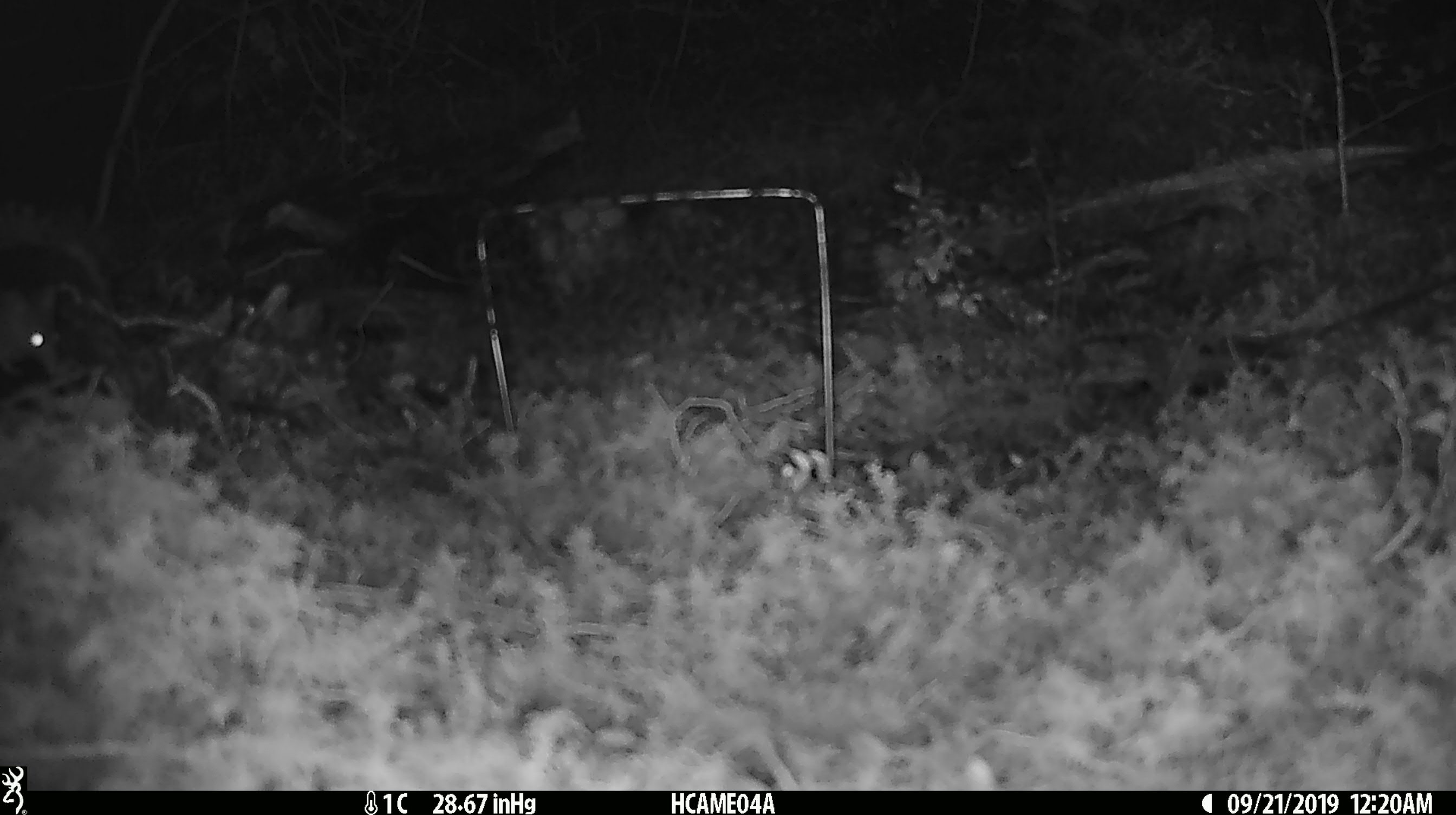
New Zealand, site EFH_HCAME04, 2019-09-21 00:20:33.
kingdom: Animalia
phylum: Chordata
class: Mammalia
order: Rodentia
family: Muridae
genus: Mus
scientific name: Mus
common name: mouse